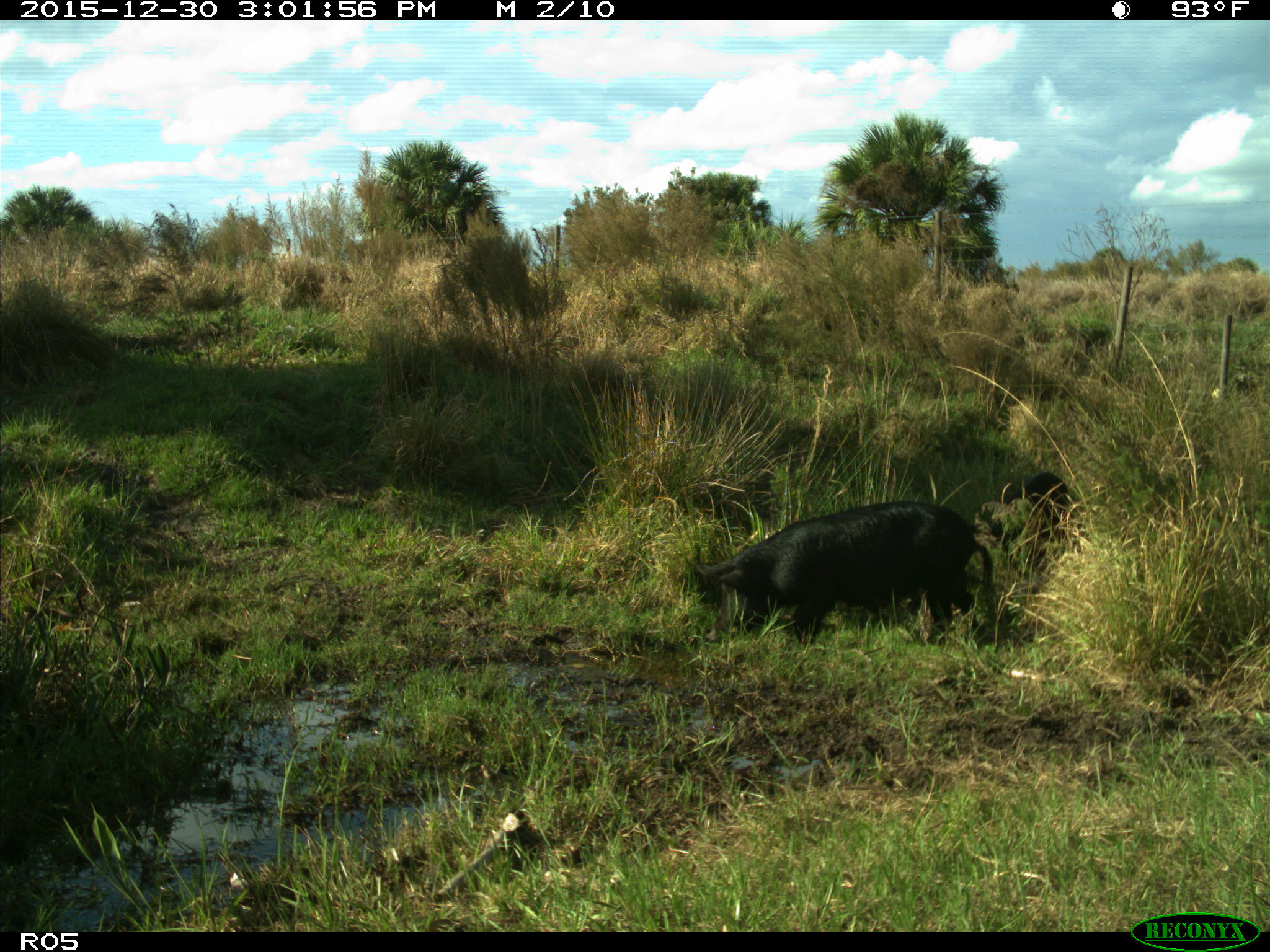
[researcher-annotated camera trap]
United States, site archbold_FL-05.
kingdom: Animalia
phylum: Chordata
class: Mammalia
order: Artiodactyla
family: Suidae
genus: Sus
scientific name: Sus scrofa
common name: wild boar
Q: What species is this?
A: Sus scrofa (wild boar).